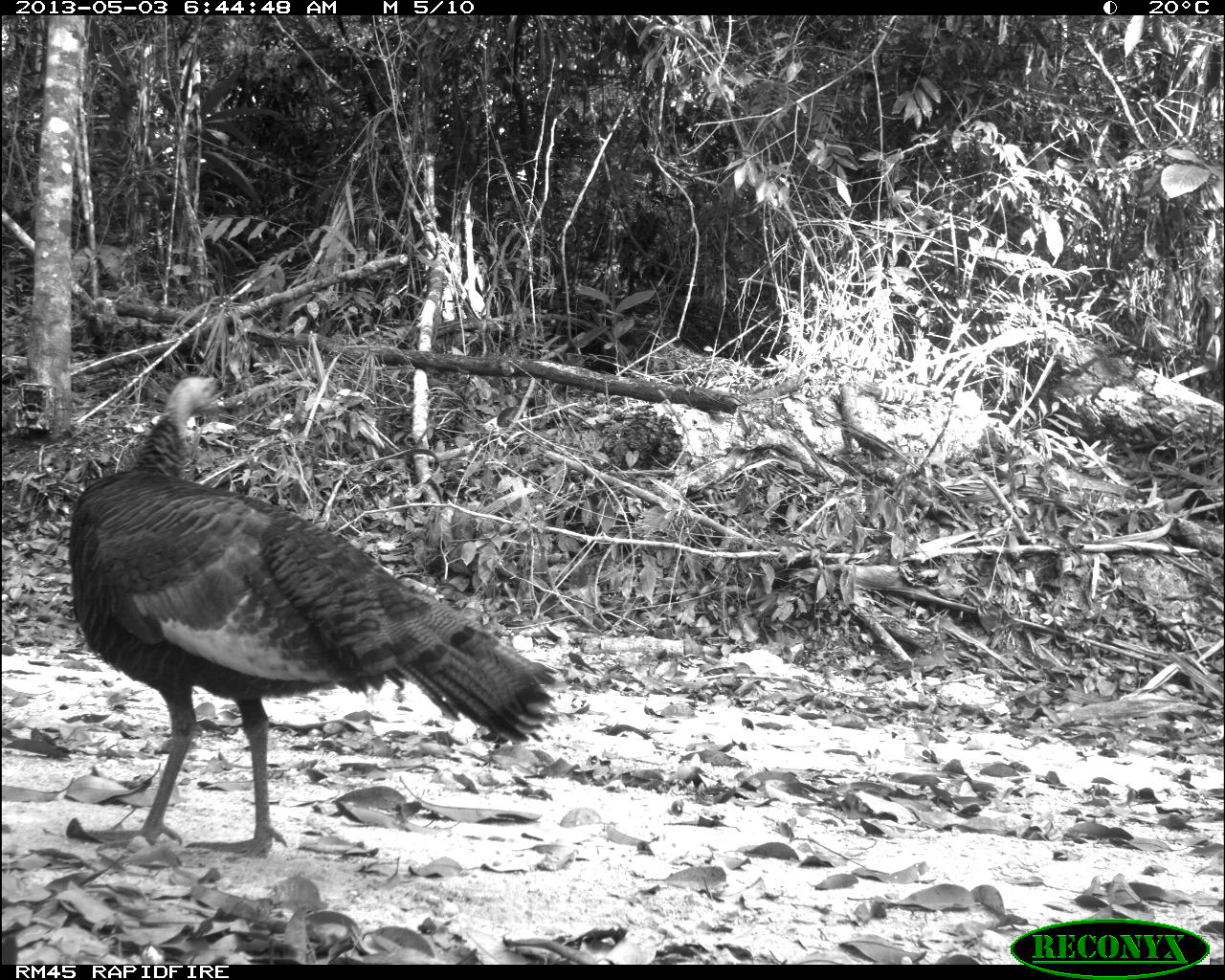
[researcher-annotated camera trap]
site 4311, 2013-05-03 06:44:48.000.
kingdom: Animalia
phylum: Chordata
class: Aves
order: Galliformes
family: Phasianidae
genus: Meleagris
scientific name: Meleagris ocellata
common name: ocellated turkey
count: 1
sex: female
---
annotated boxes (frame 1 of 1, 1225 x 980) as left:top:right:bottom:
meleagris ocellata: 67:375:558:861